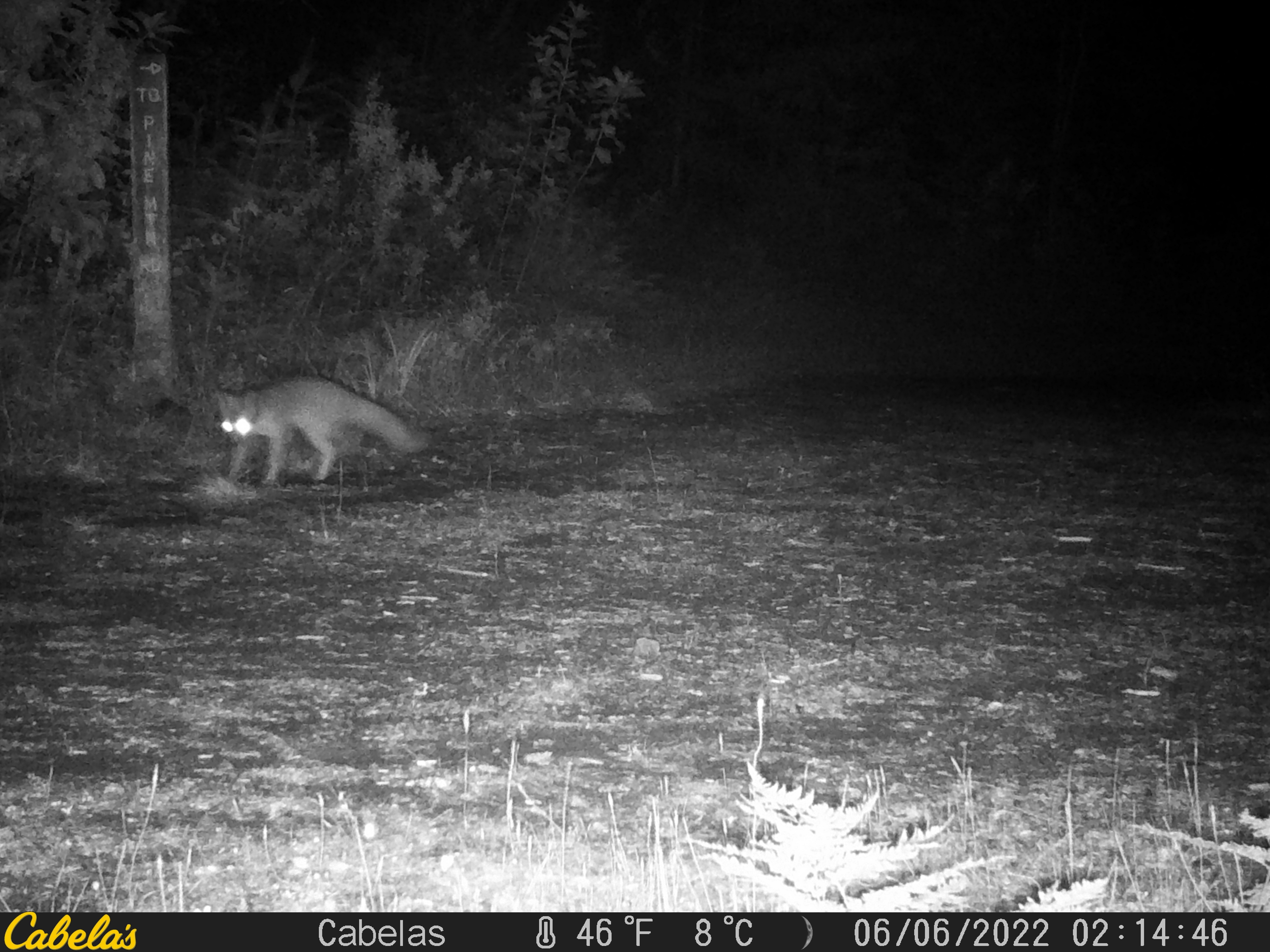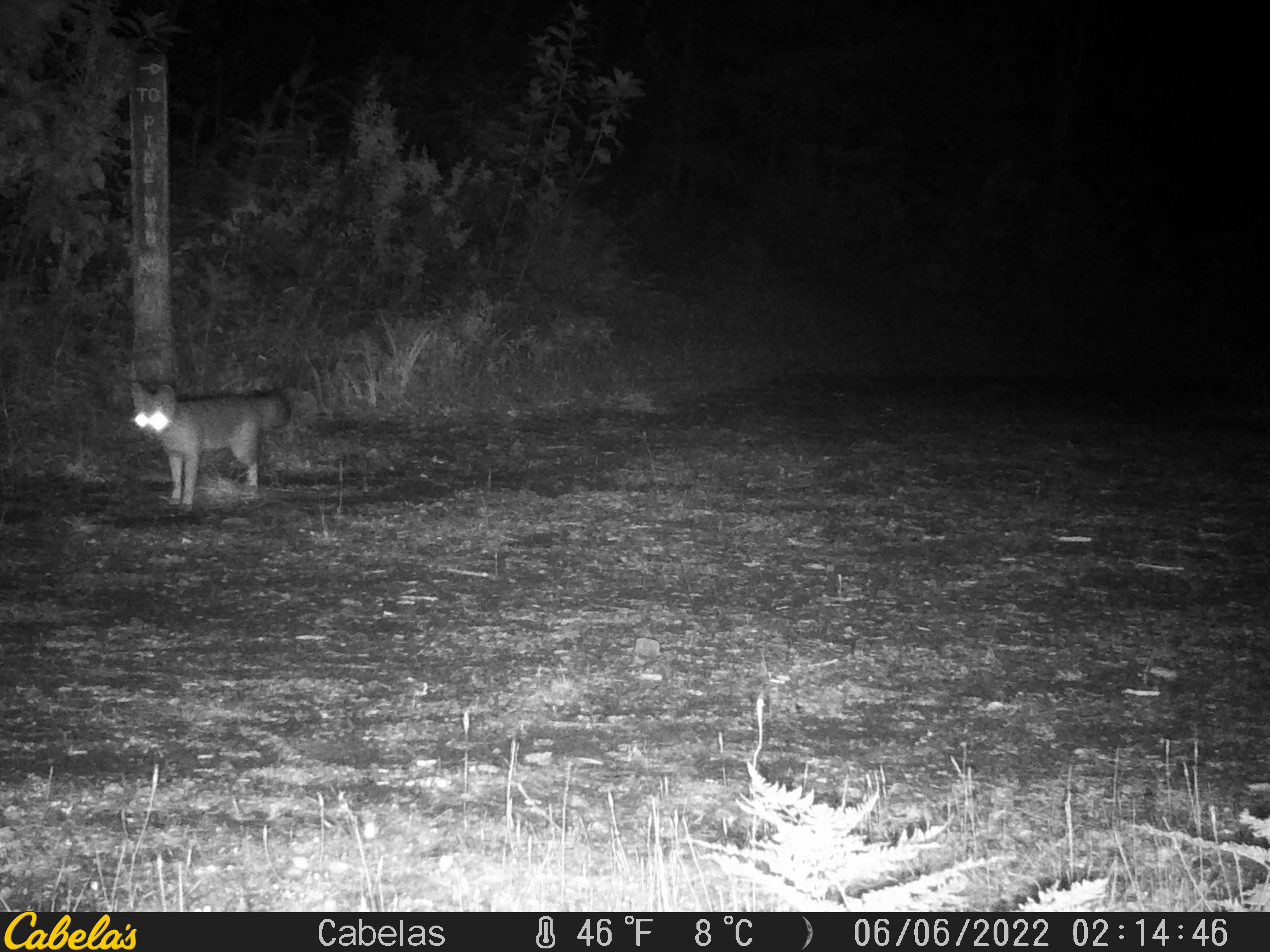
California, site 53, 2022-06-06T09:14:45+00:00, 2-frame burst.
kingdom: Animalia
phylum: Chordata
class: Mammalia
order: Carnivora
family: Canidae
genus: Urocyon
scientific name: Urocyon cinereoargenteus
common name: gray fox